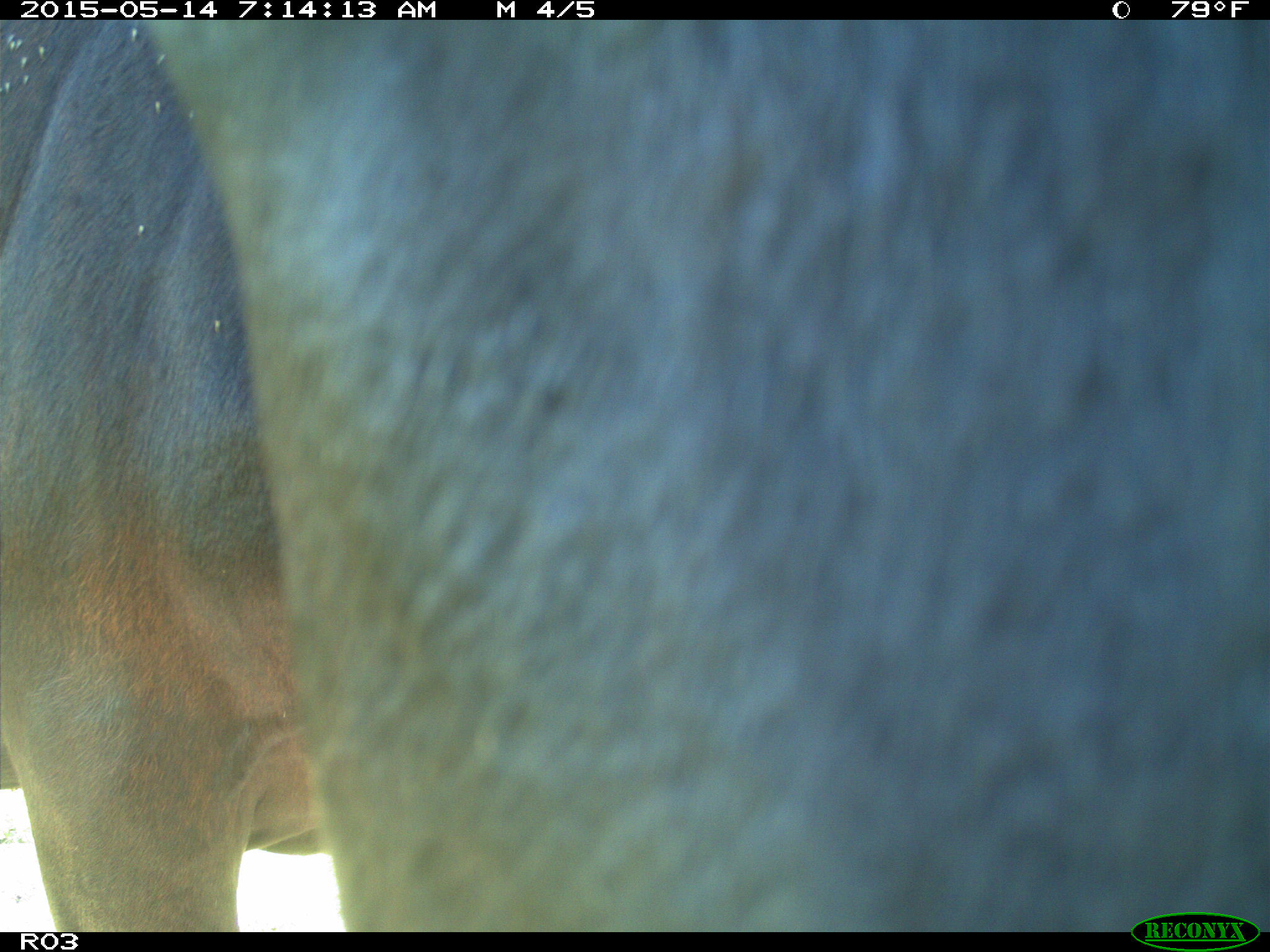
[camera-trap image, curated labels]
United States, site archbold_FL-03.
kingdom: Animalia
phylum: Chordata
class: Mammalia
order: Artiodactyla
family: Bovidae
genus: Bos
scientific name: Bos taurus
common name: domestic cow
Bos taurus (domestic cow).